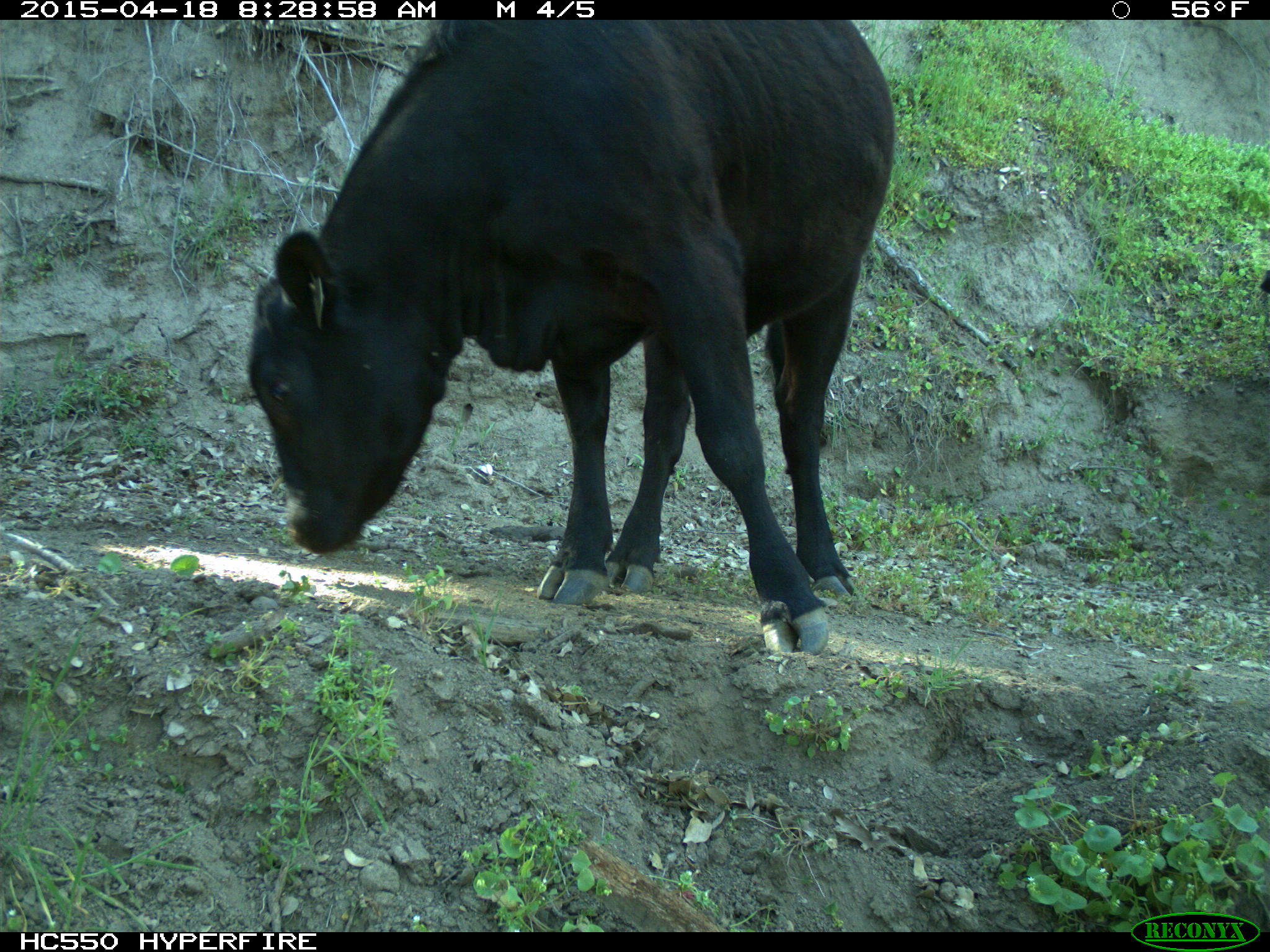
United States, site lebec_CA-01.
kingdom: Animalia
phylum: Chordata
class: Mammalia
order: Artiodactyla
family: Bovidae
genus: Bos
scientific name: Bos taurus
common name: domestic cow